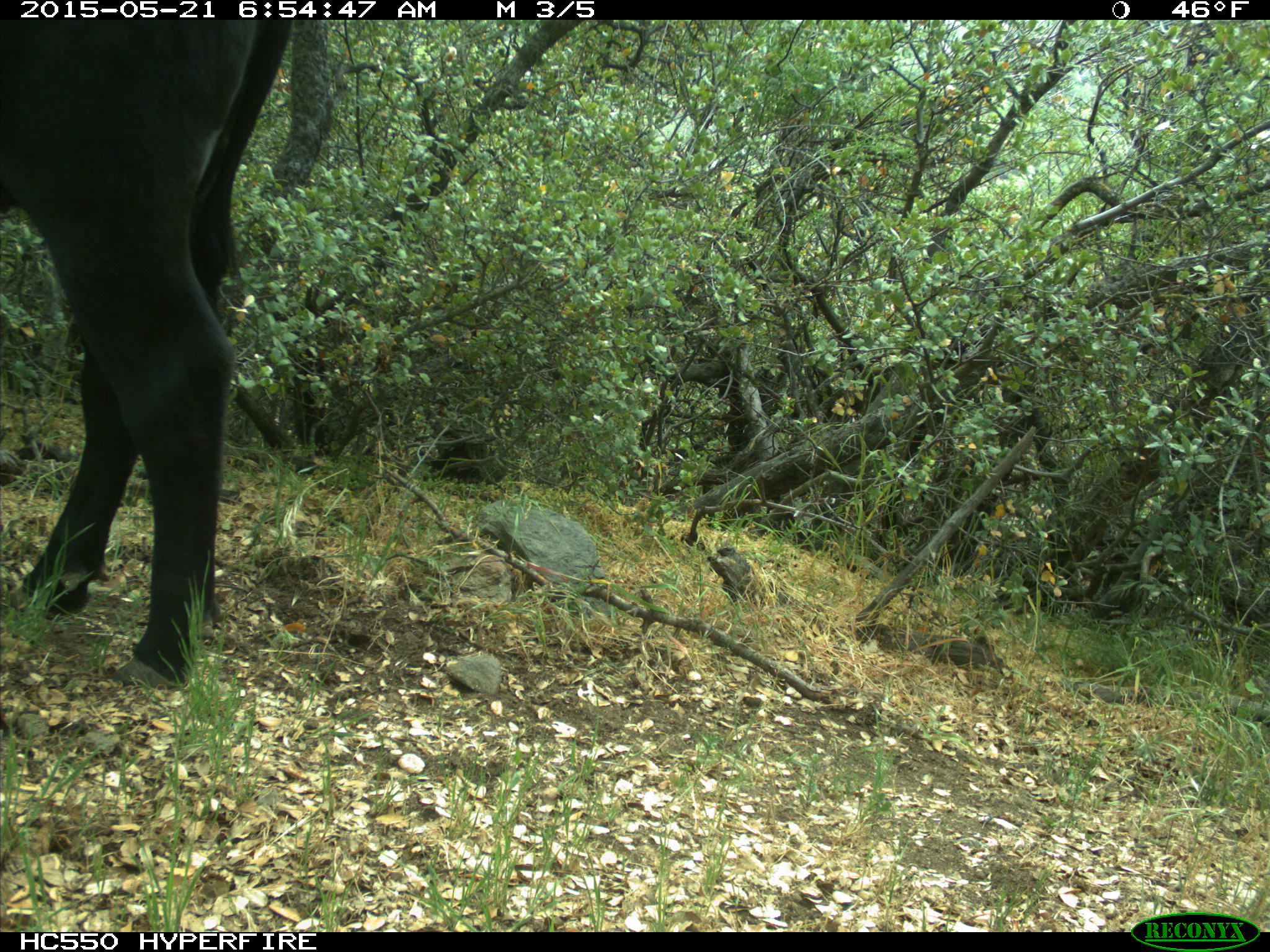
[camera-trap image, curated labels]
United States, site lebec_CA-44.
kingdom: Animalia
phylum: Chordata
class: Mammalia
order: Artiodactyla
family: Bovidae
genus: Bos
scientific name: Bos taurus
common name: domestic cow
Bos taurus (domestic cow).